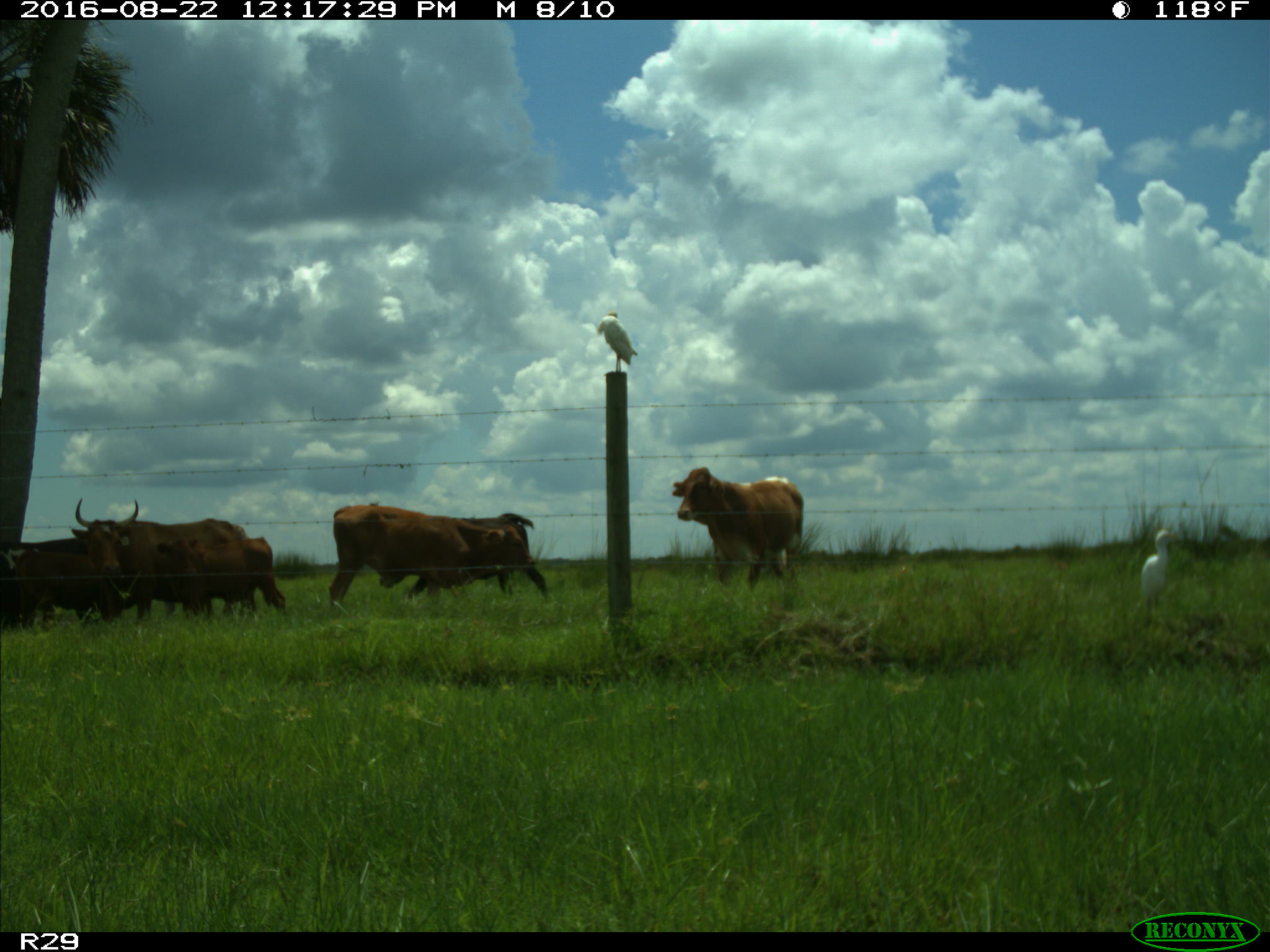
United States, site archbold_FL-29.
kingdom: Animalia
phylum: Chordata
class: Mammalia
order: Artiodactyla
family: Bovidae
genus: Bos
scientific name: Bos taurus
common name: domestic cow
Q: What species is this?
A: Bos taurus (domestic cow).